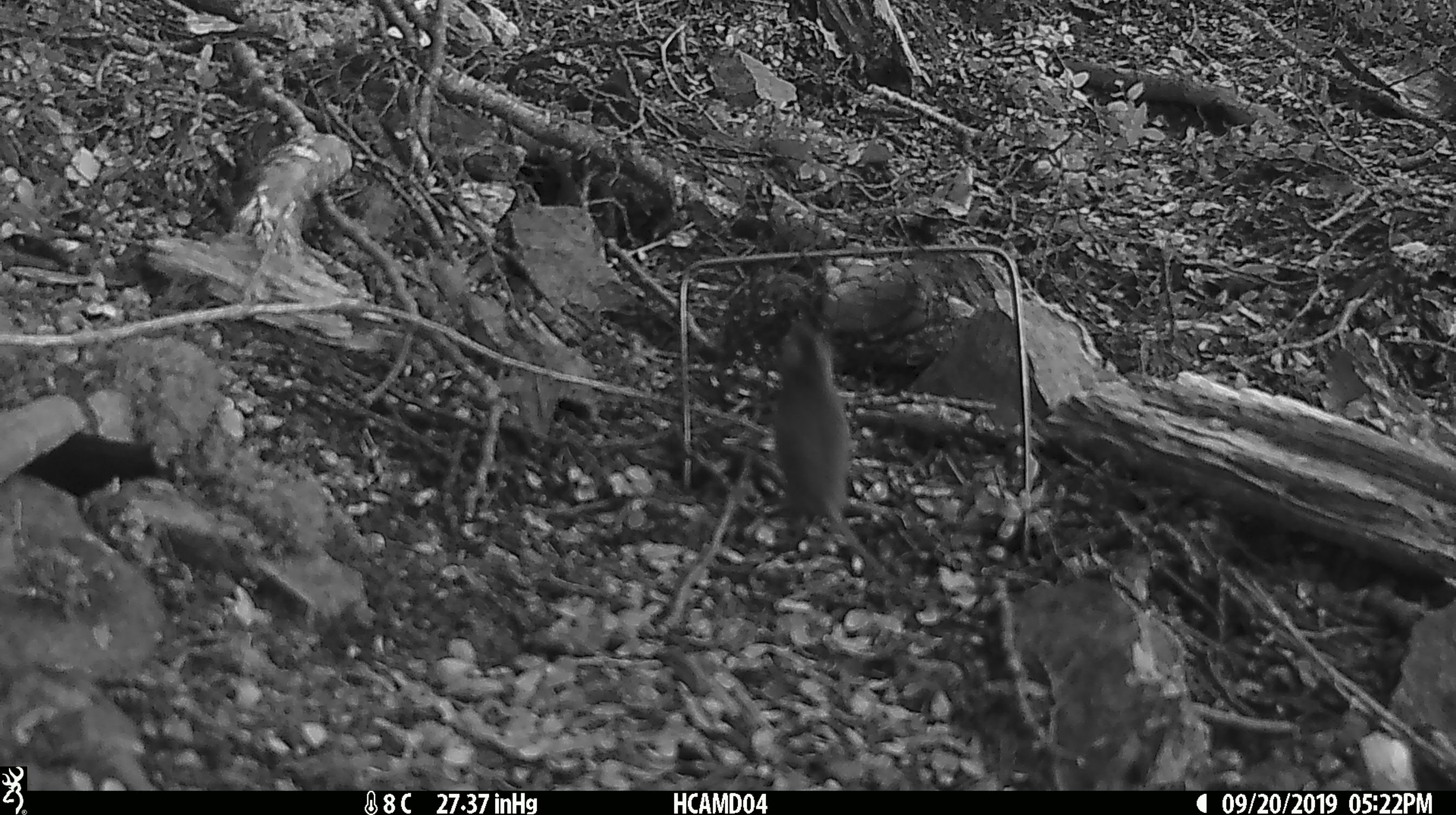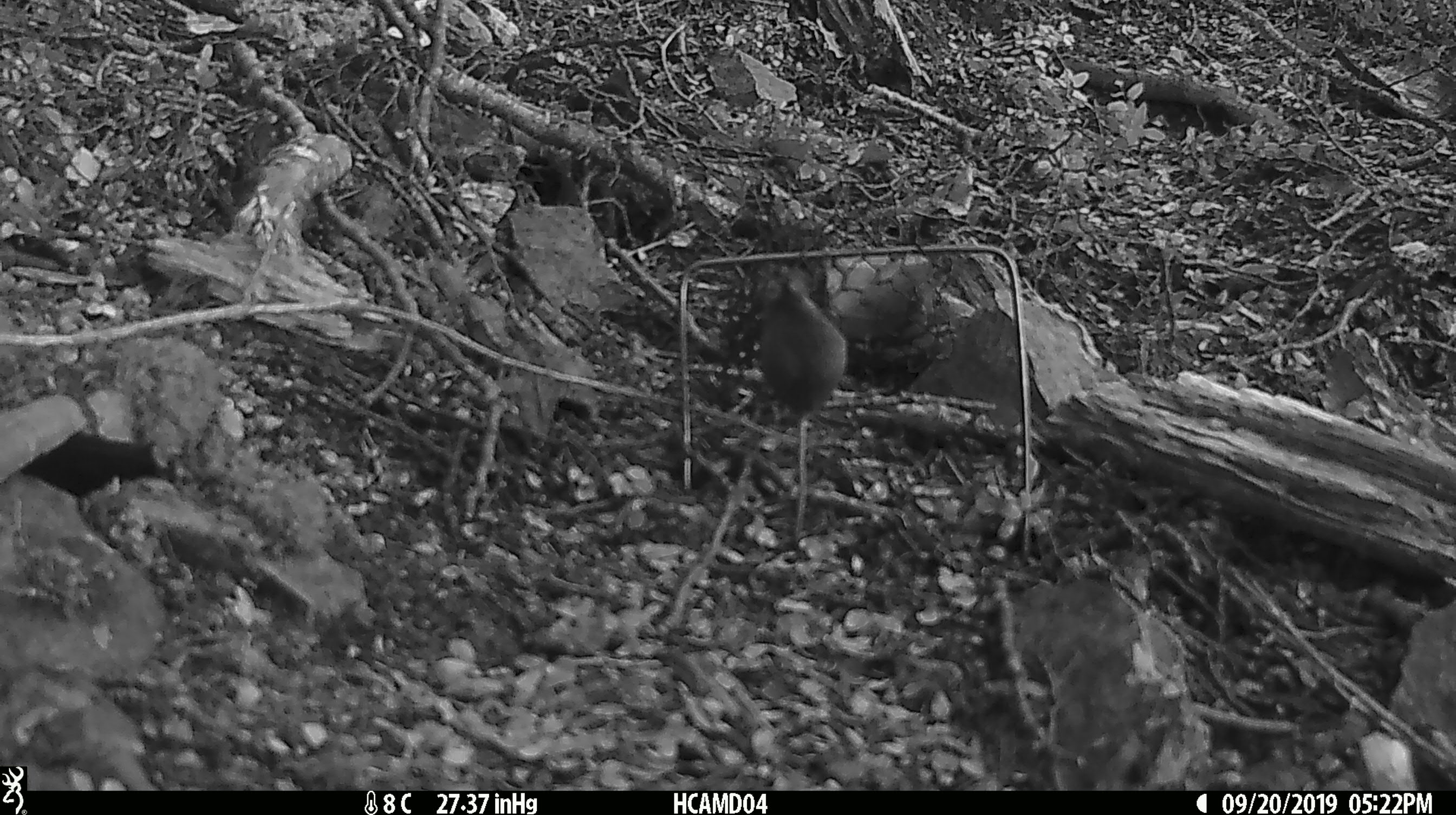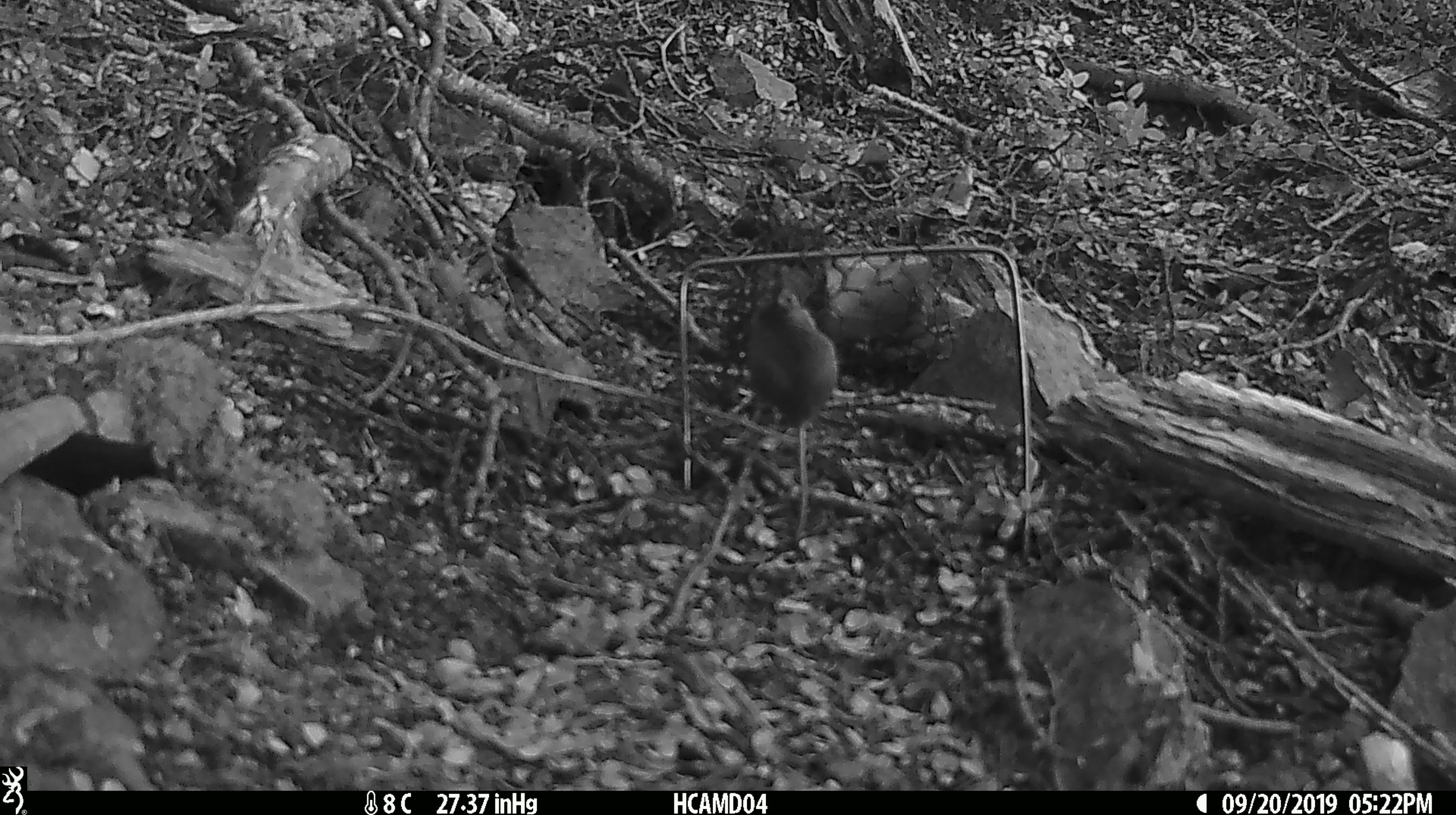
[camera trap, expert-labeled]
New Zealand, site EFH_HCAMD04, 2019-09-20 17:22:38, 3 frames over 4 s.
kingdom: Animalia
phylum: Chordata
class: Mammalia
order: Rodentia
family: Muridae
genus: Mus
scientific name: Mus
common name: mouse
Mouse (Mus).